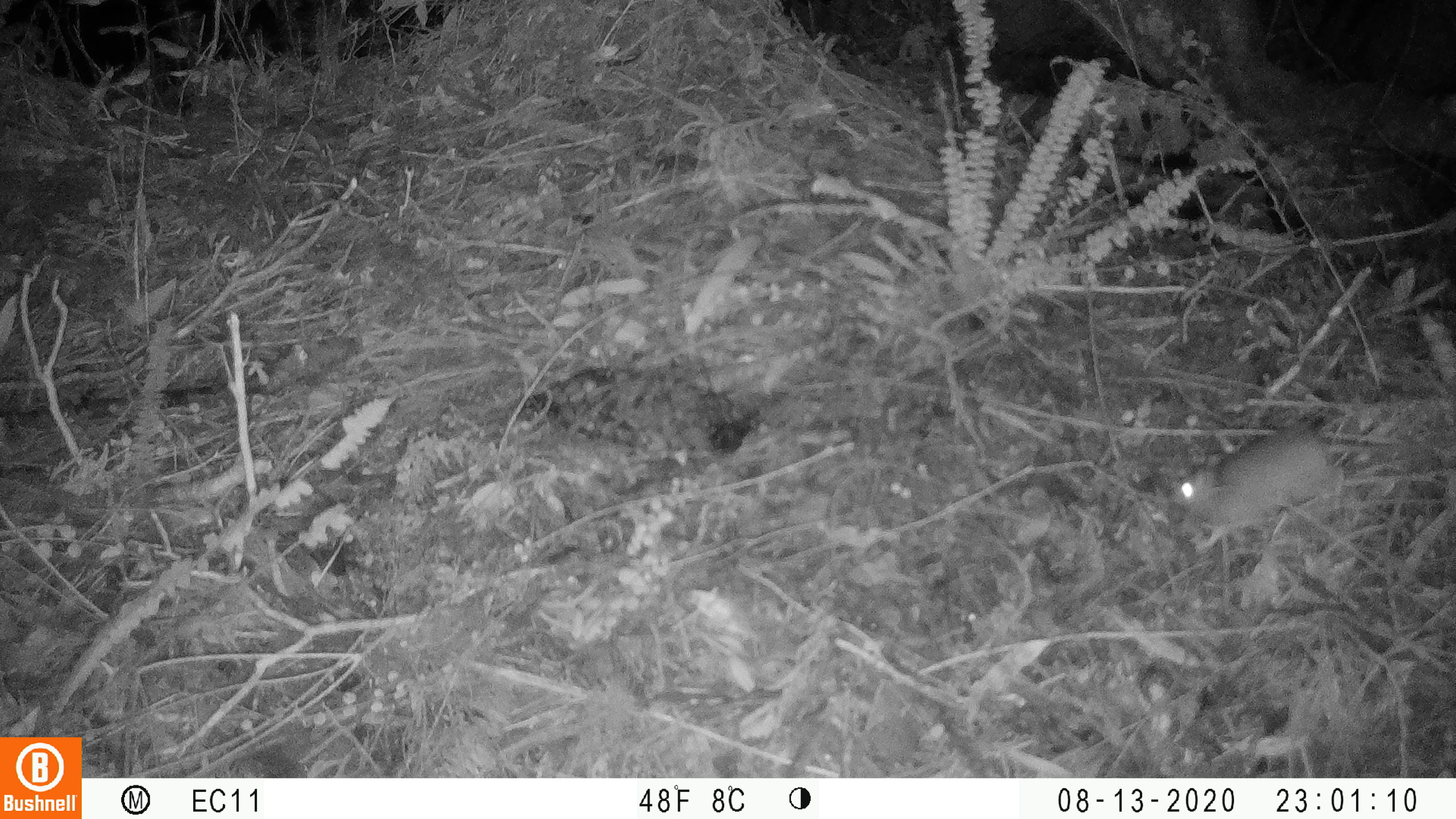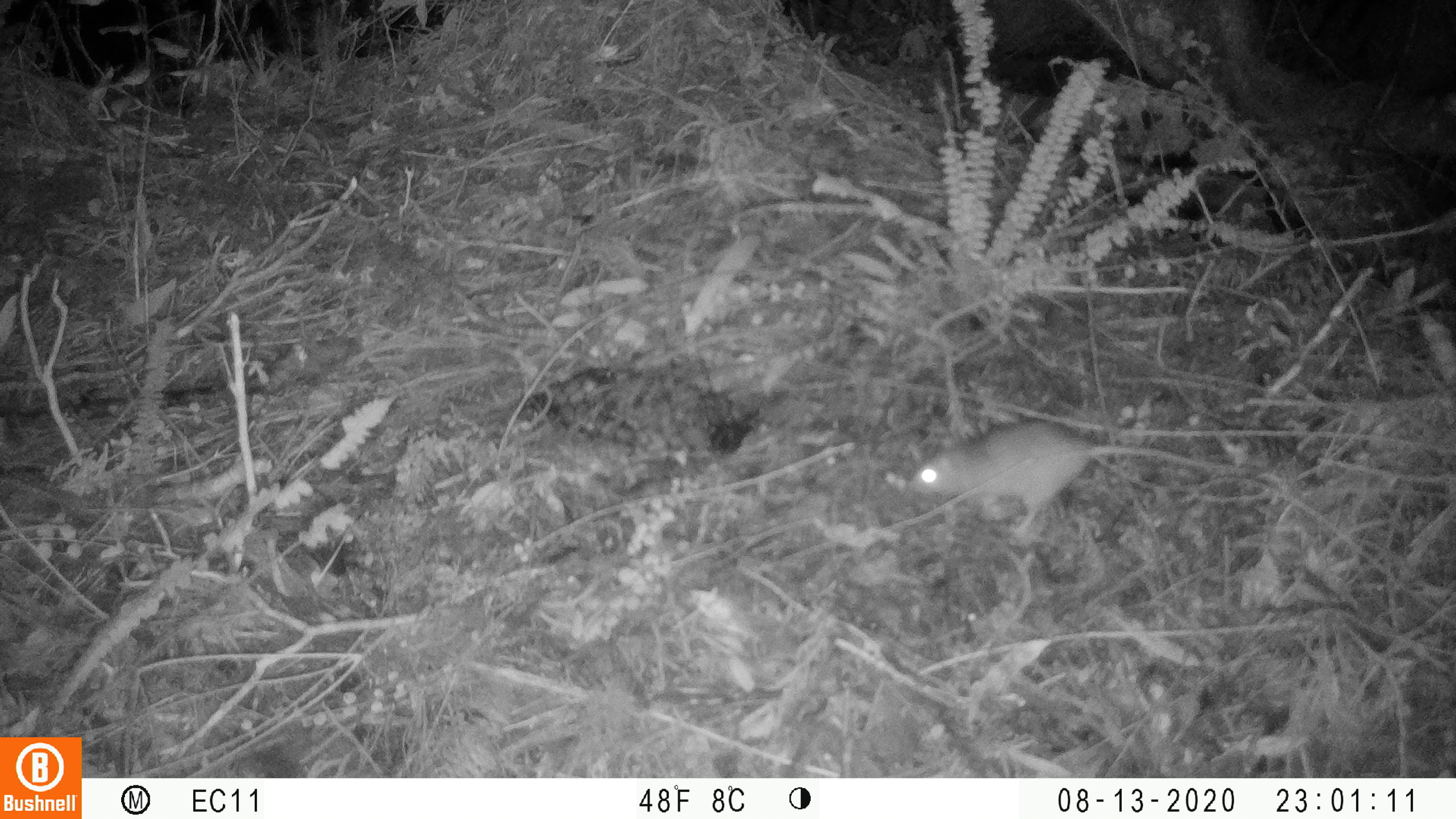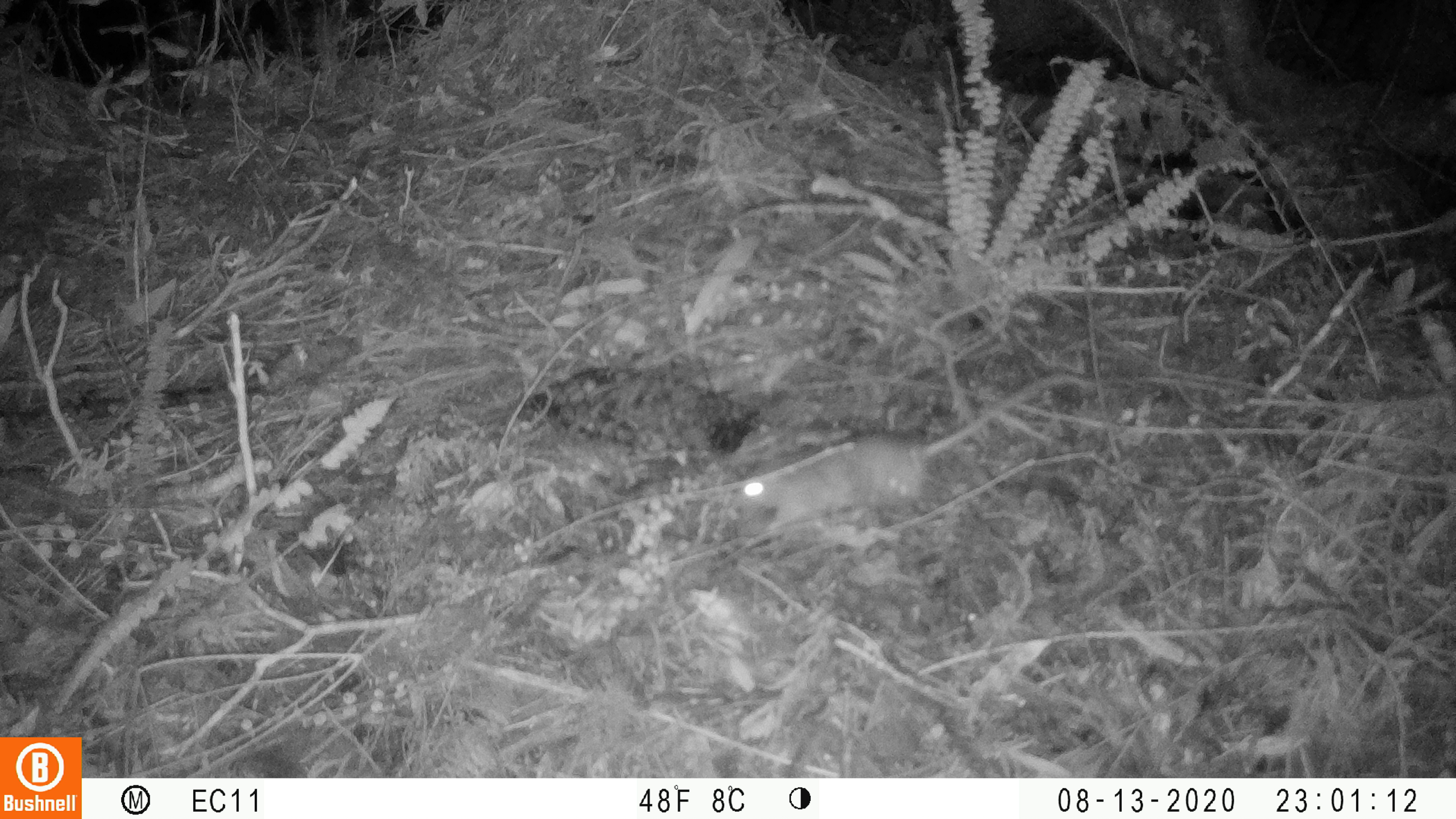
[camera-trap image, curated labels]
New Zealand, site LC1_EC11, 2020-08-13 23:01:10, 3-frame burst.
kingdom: Animalia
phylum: Chordata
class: Mammalia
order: Rodentia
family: Muridae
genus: Rattus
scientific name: Rattus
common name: rat